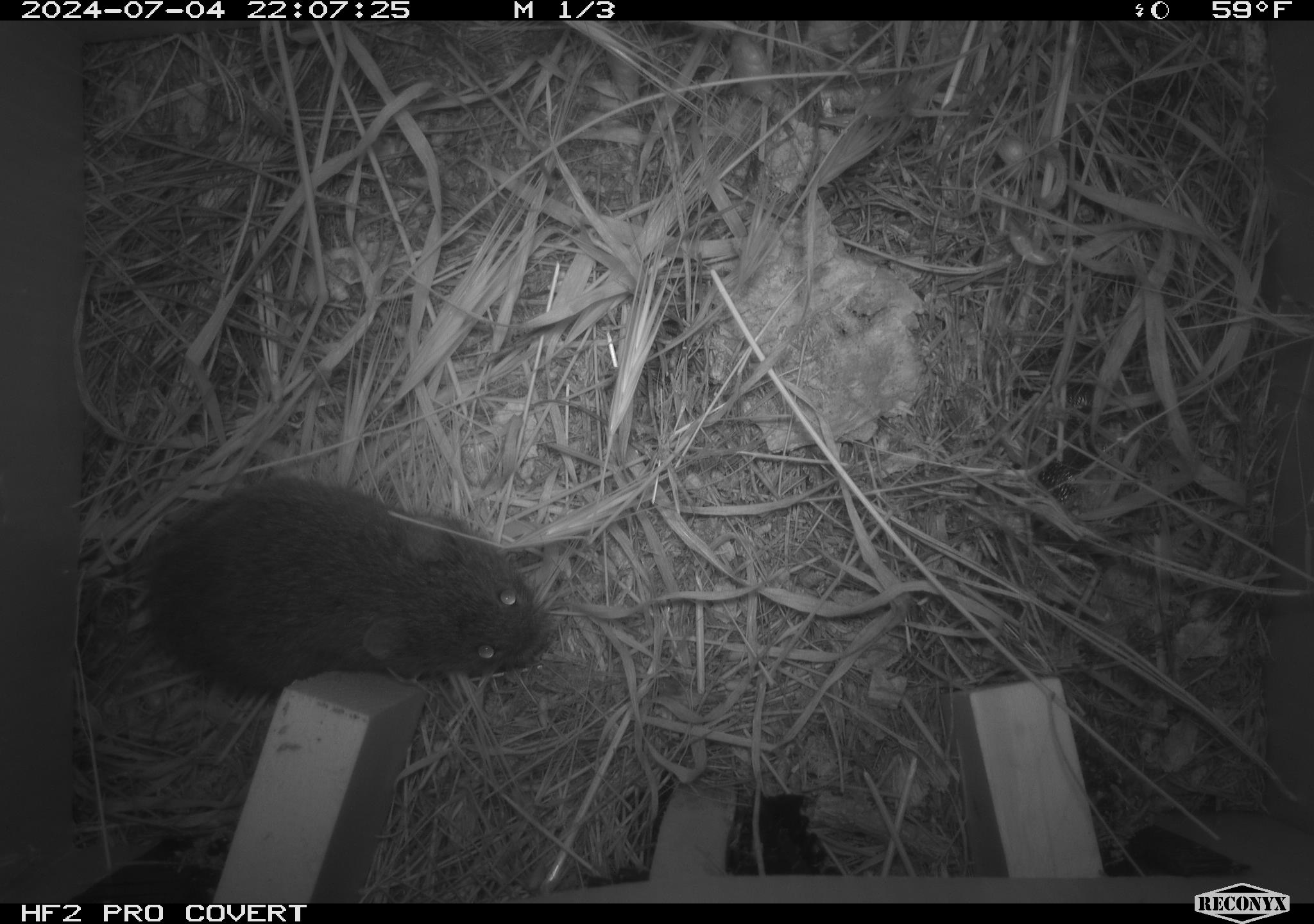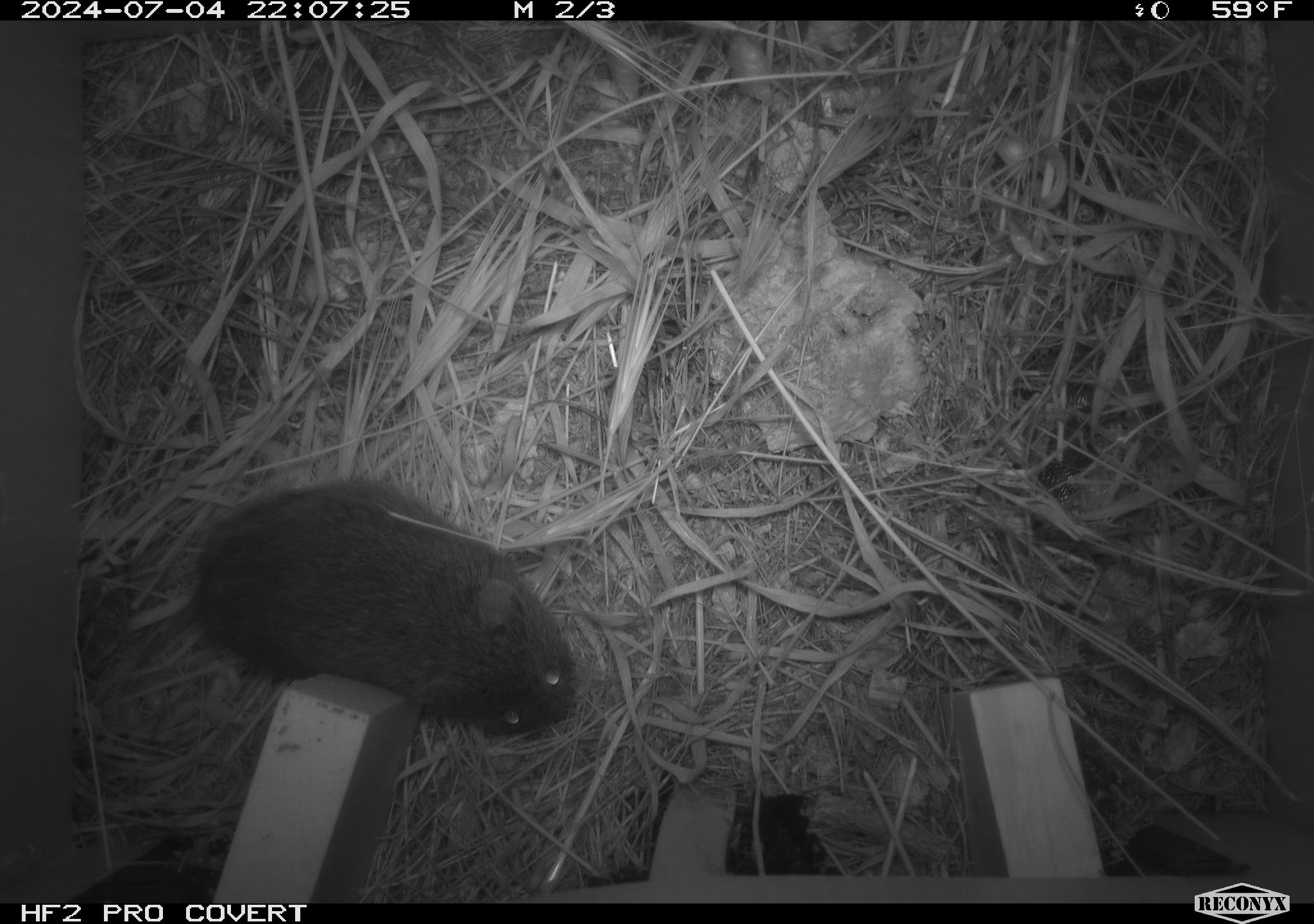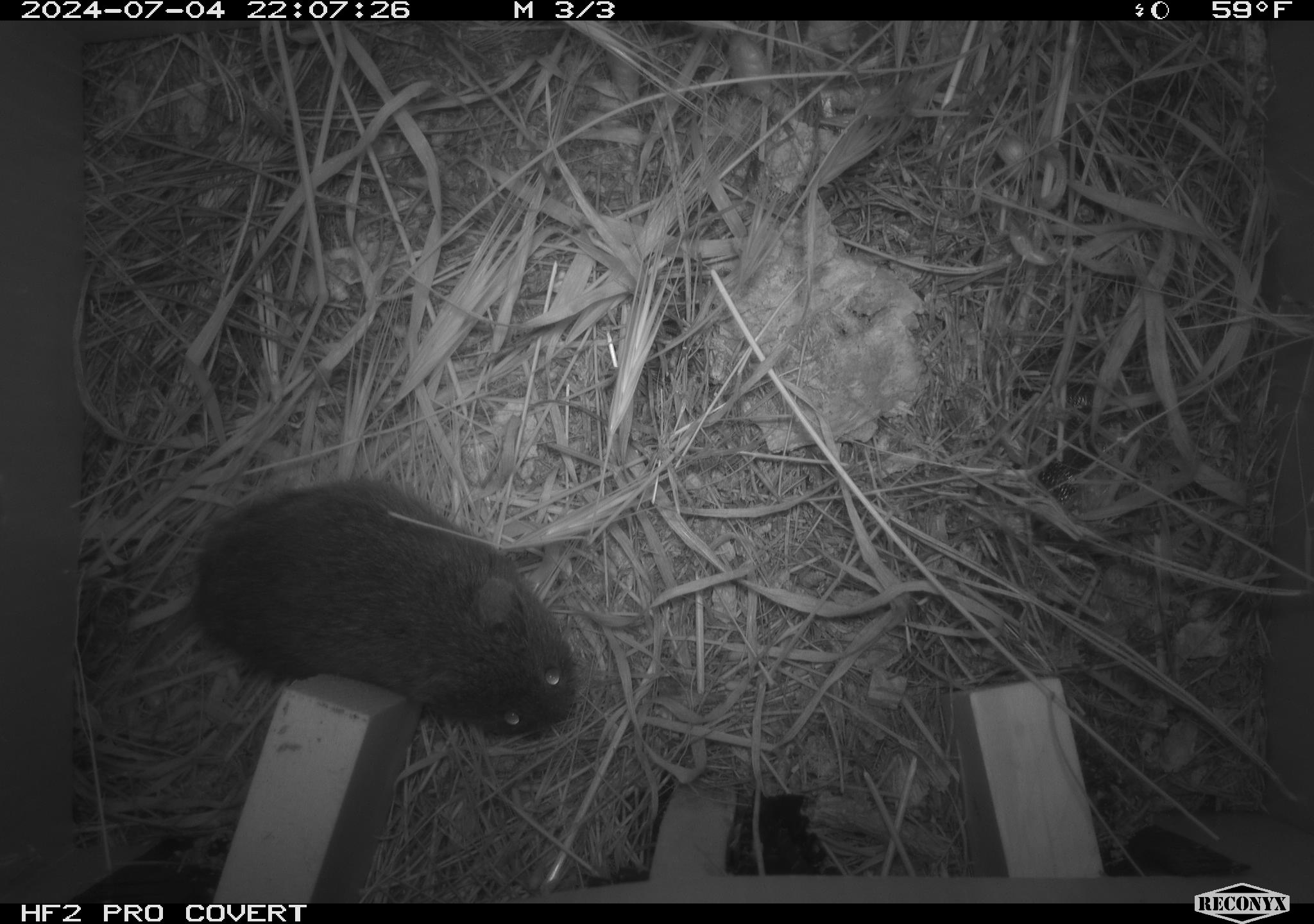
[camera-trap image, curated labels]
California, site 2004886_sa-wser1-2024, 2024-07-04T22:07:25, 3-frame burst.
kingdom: Animalia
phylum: Chordata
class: Mammalia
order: Rodentia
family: Cricetidae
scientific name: Arvicolinae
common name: voles, lemmings, and muskrats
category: arvicolinae subfamily